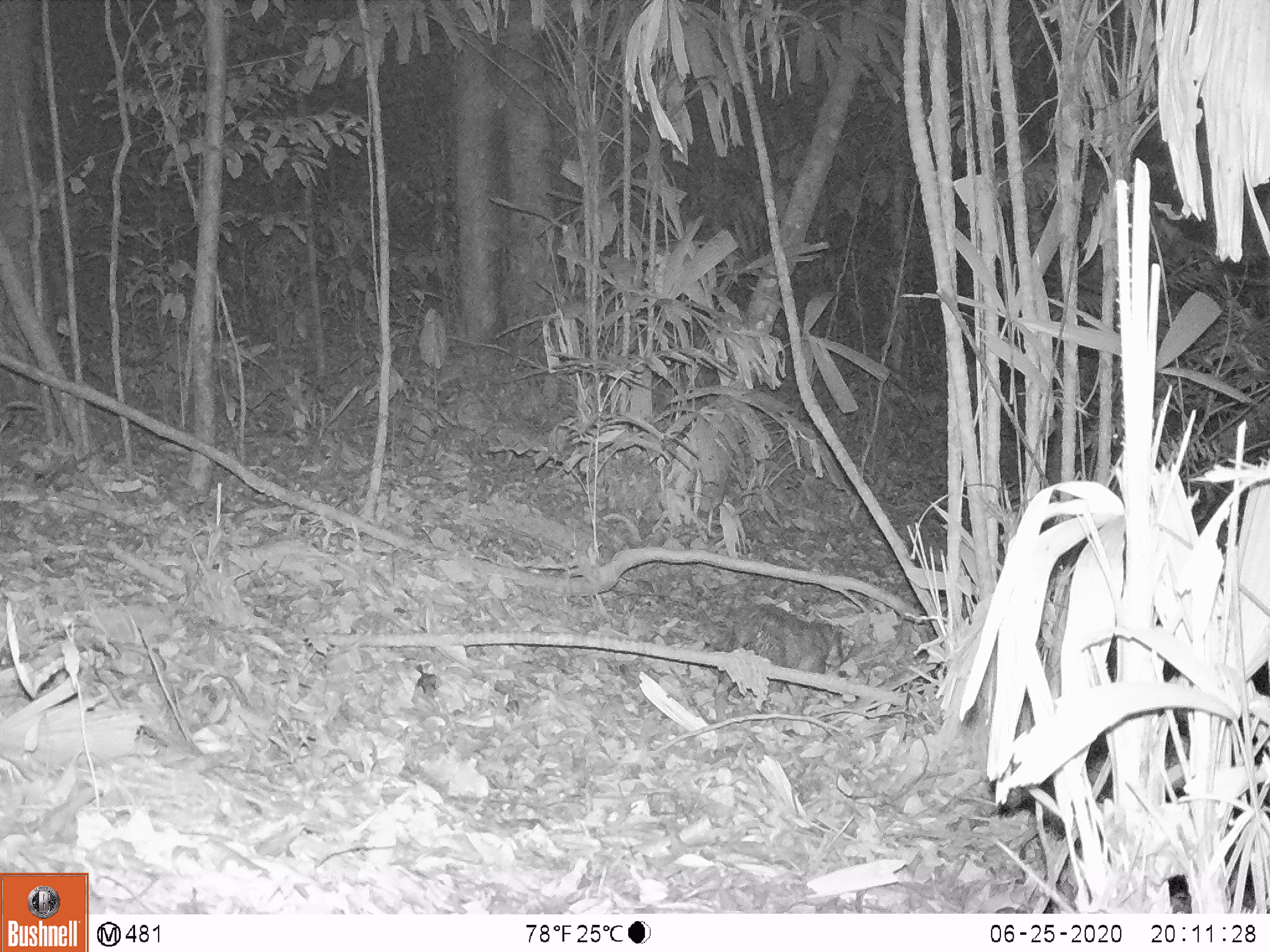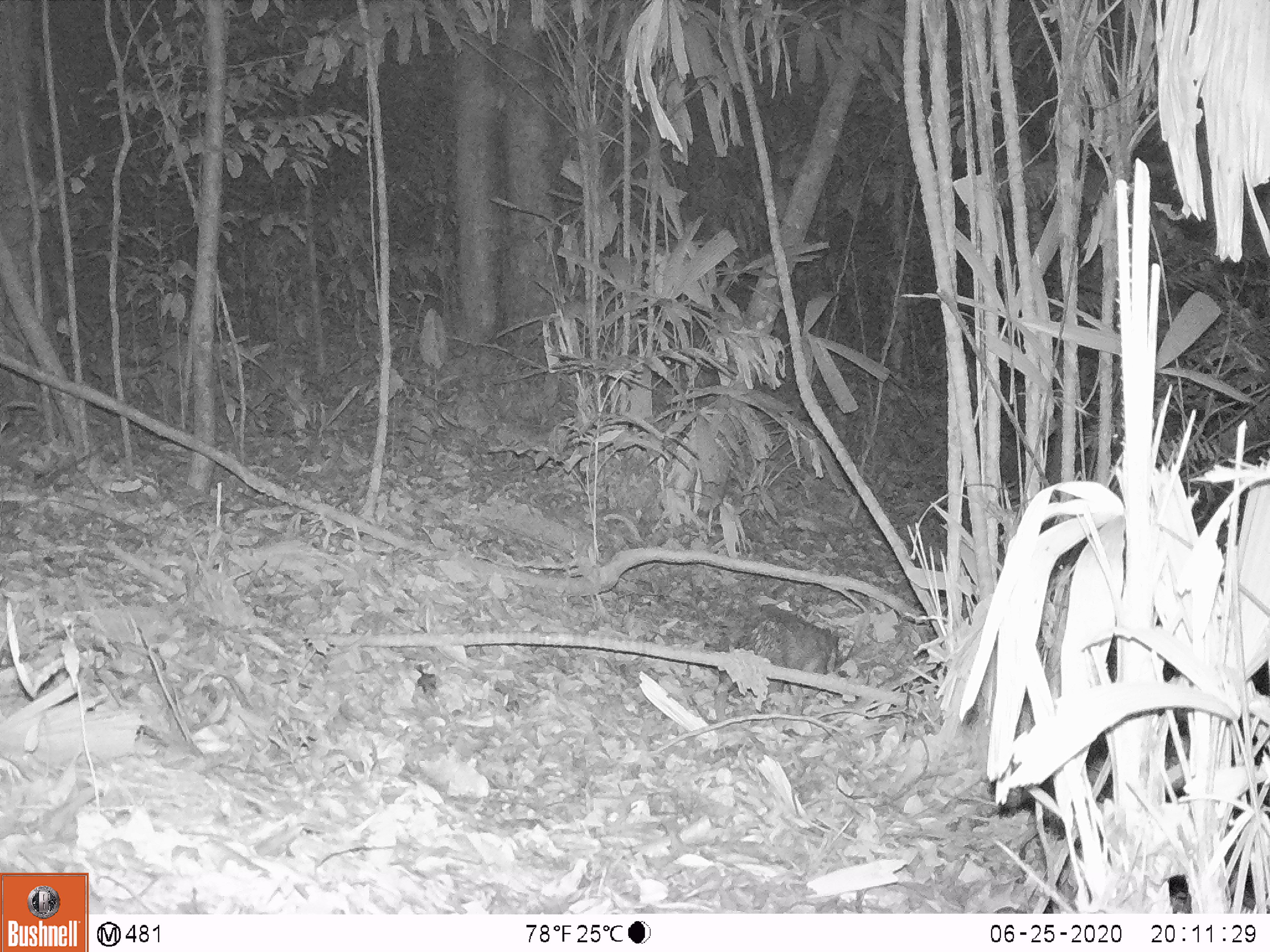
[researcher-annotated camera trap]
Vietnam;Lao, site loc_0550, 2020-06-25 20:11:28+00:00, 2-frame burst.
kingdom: Animalia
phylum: Chordata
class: Mammalia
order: Rodentia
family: Hystricidae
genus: Atherurus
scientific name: Atherurus macrourus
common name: asiatic brush-tailed porcupine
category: asiatic brush tailed porcupine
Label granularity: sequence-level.